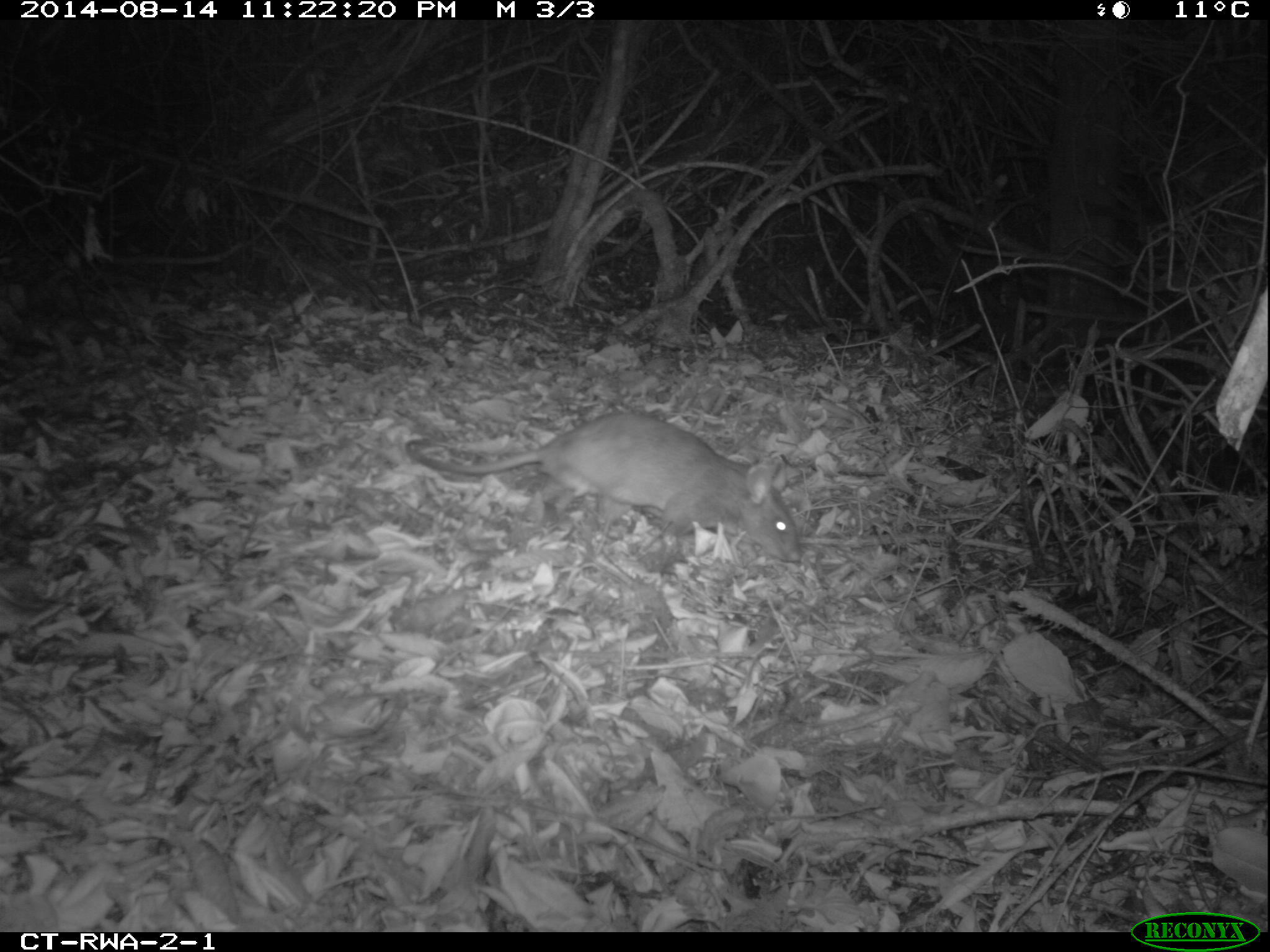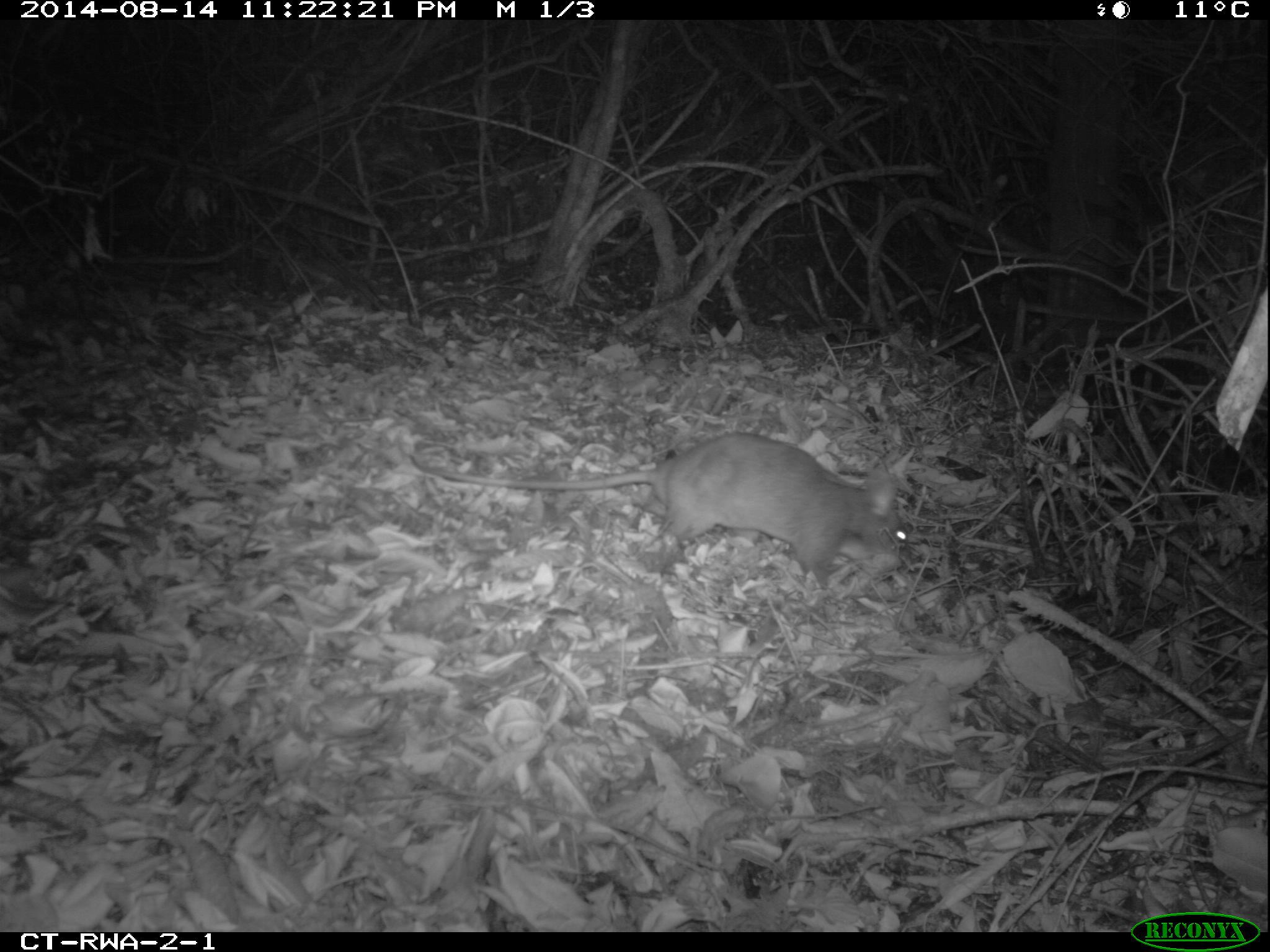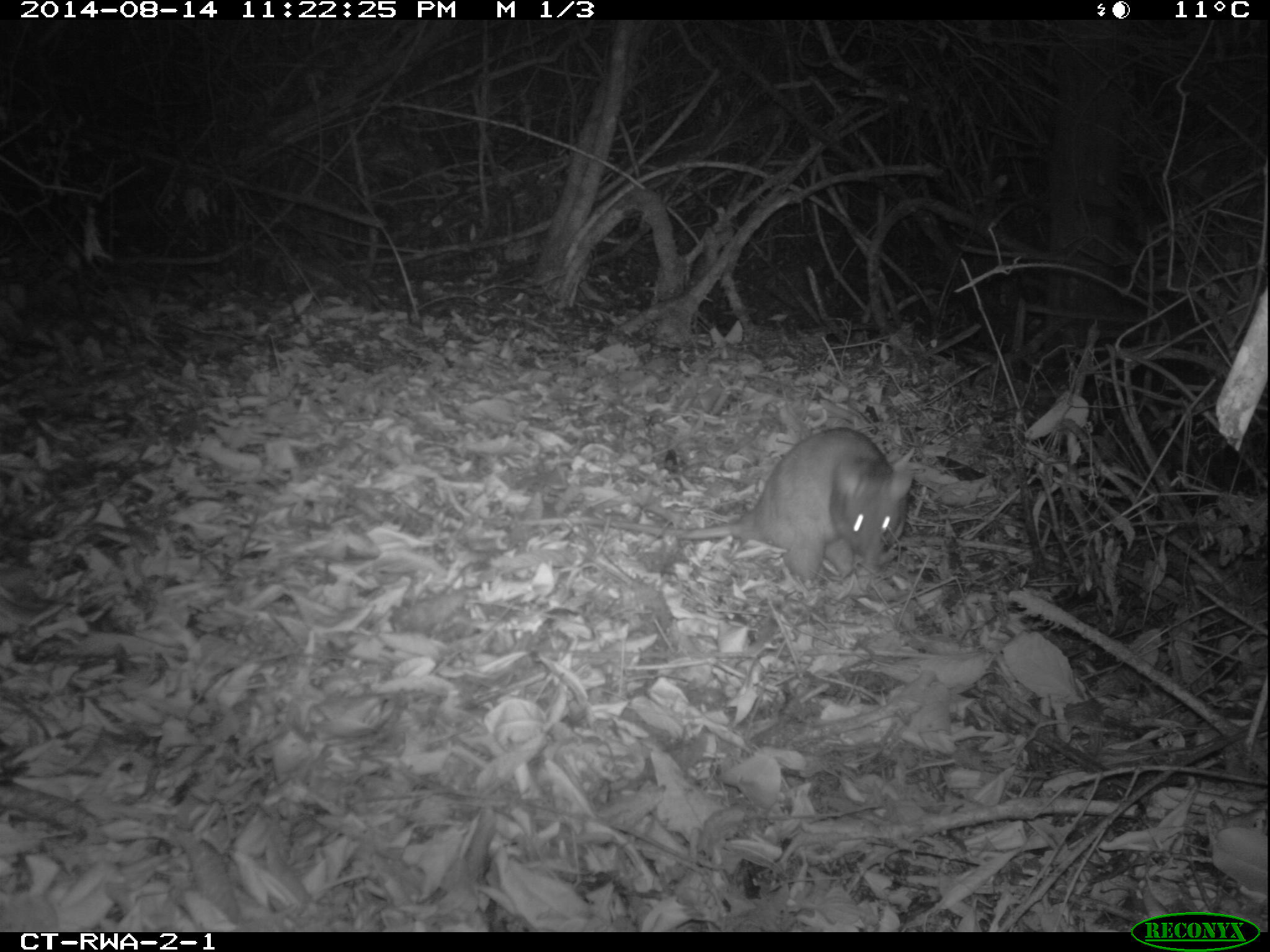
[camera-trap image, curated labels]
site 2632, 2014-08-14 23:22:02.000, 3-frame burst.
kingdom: Animalia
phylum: Chordata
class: Mammalia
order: Rodentia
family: Nesomyidae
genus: Cricetomys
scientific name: Cricetomys gambianus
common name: african giant pouched rat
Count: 1.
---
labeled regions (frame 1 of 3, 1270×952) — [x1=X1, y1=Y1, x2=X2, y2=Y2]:
cricetomys gambianus: [x1=400, y1=405, x2=802, y2=564]